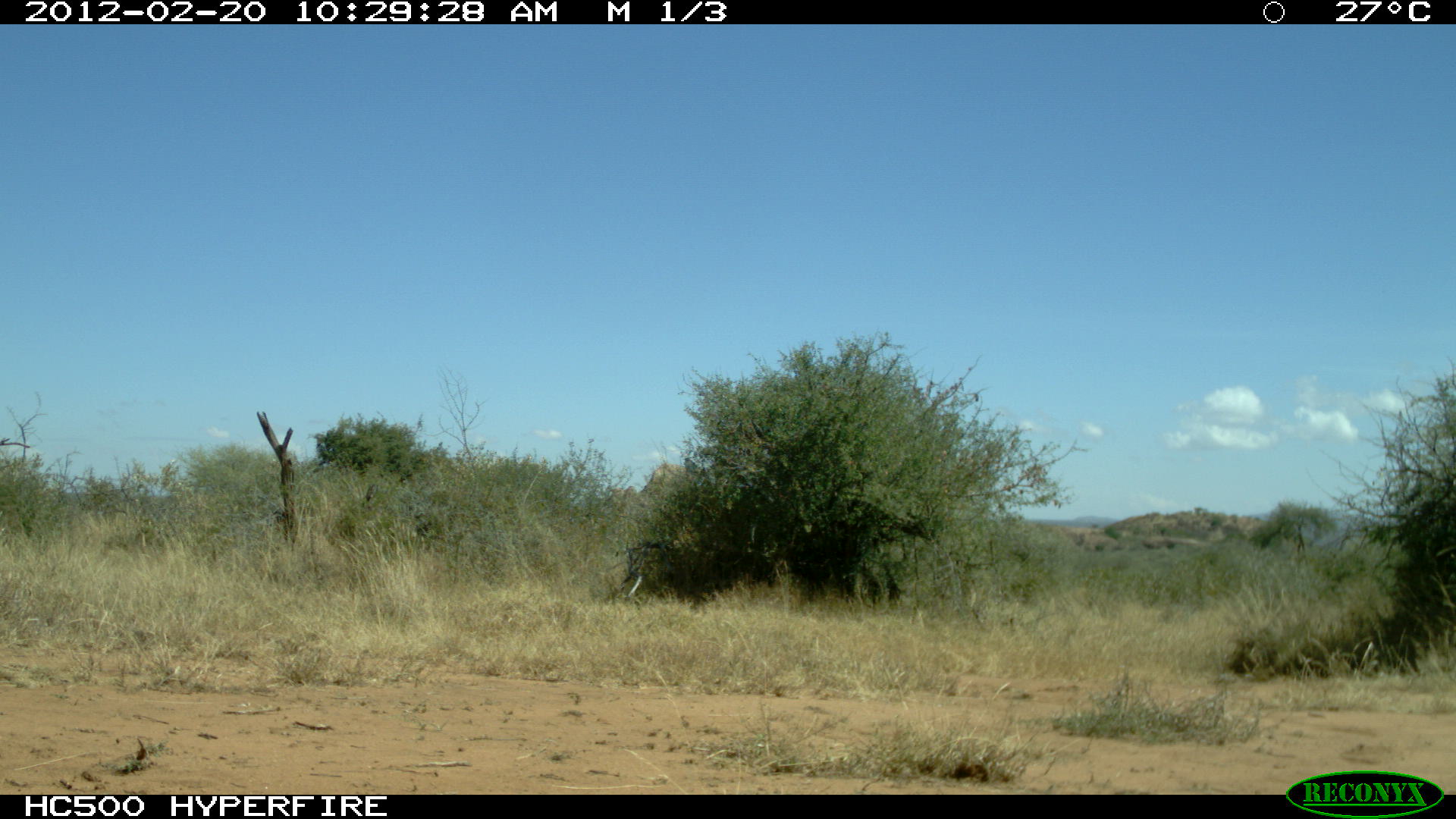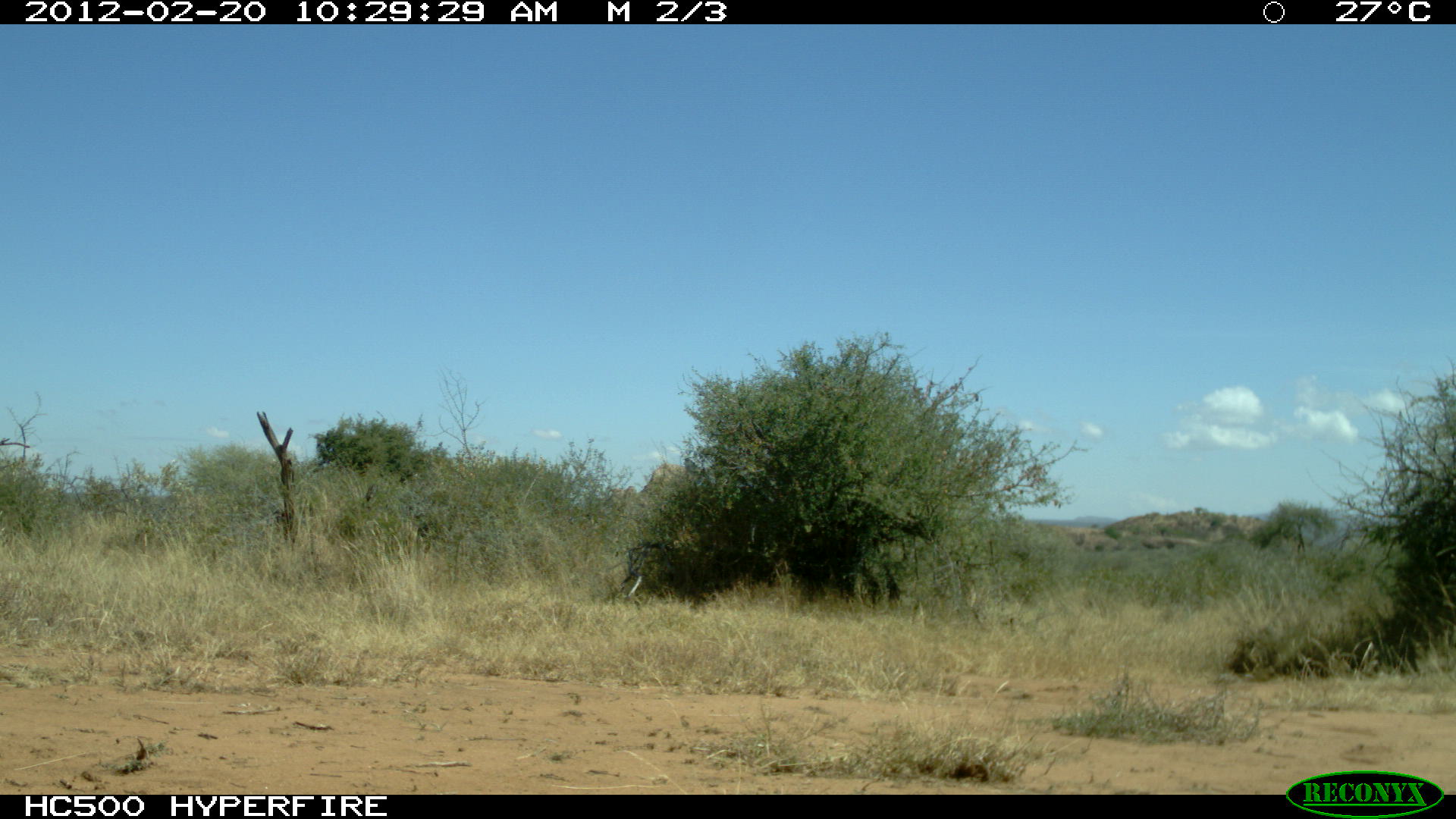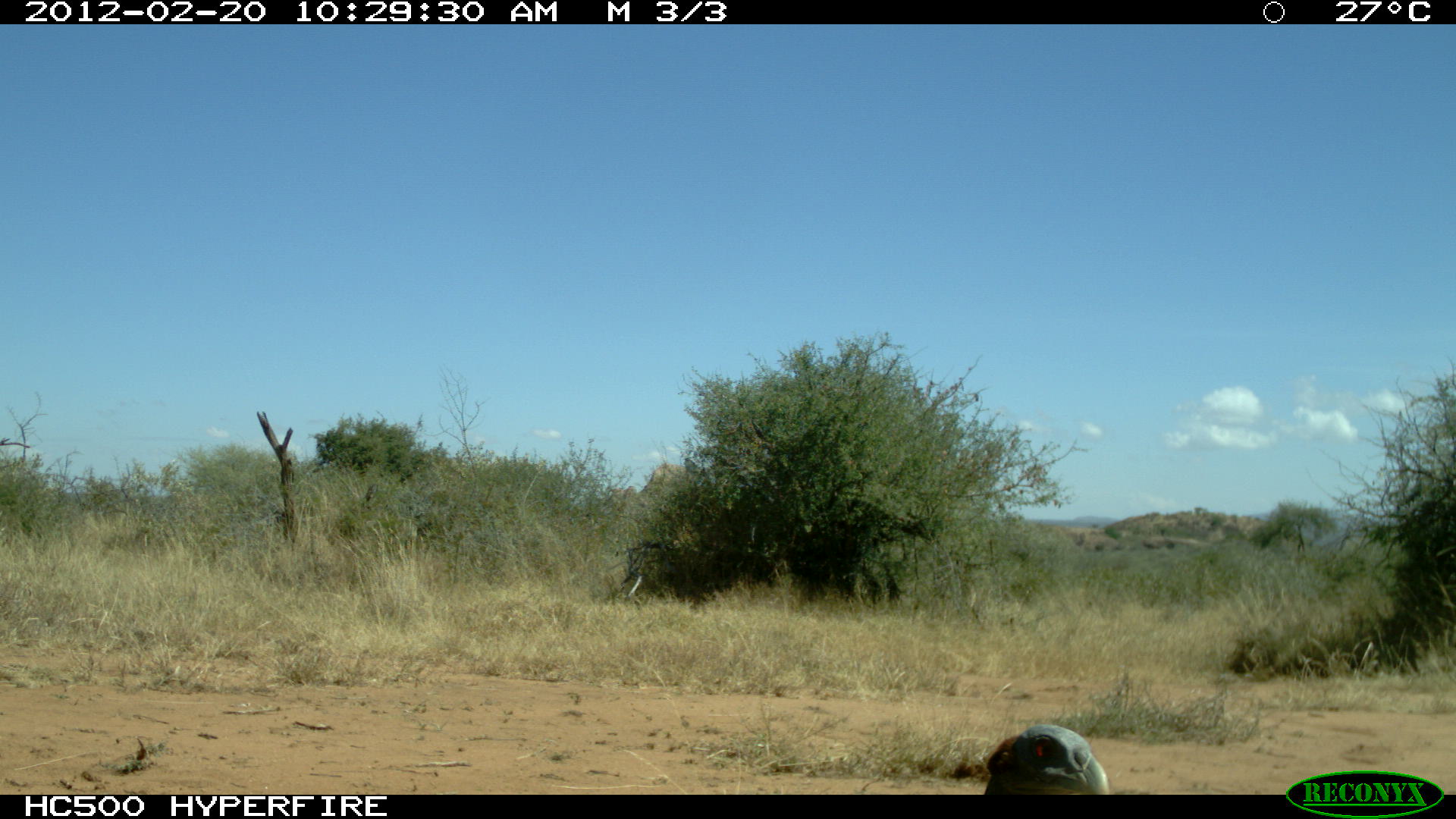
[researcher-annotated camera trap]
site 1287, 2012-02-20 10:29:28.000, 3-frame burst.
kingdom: Animalia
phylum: Chordata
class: Aves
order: Galliformes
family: Numididae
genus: Acryllium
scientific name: Acryllium vulturinum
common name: vulturine guineafowl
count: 1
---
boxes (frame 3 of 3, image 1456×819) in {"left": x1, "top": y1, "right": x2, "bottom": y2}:
acryllium vulturinum: {"left": 982, "top": 721, "right": 1110, "bottom": 795}